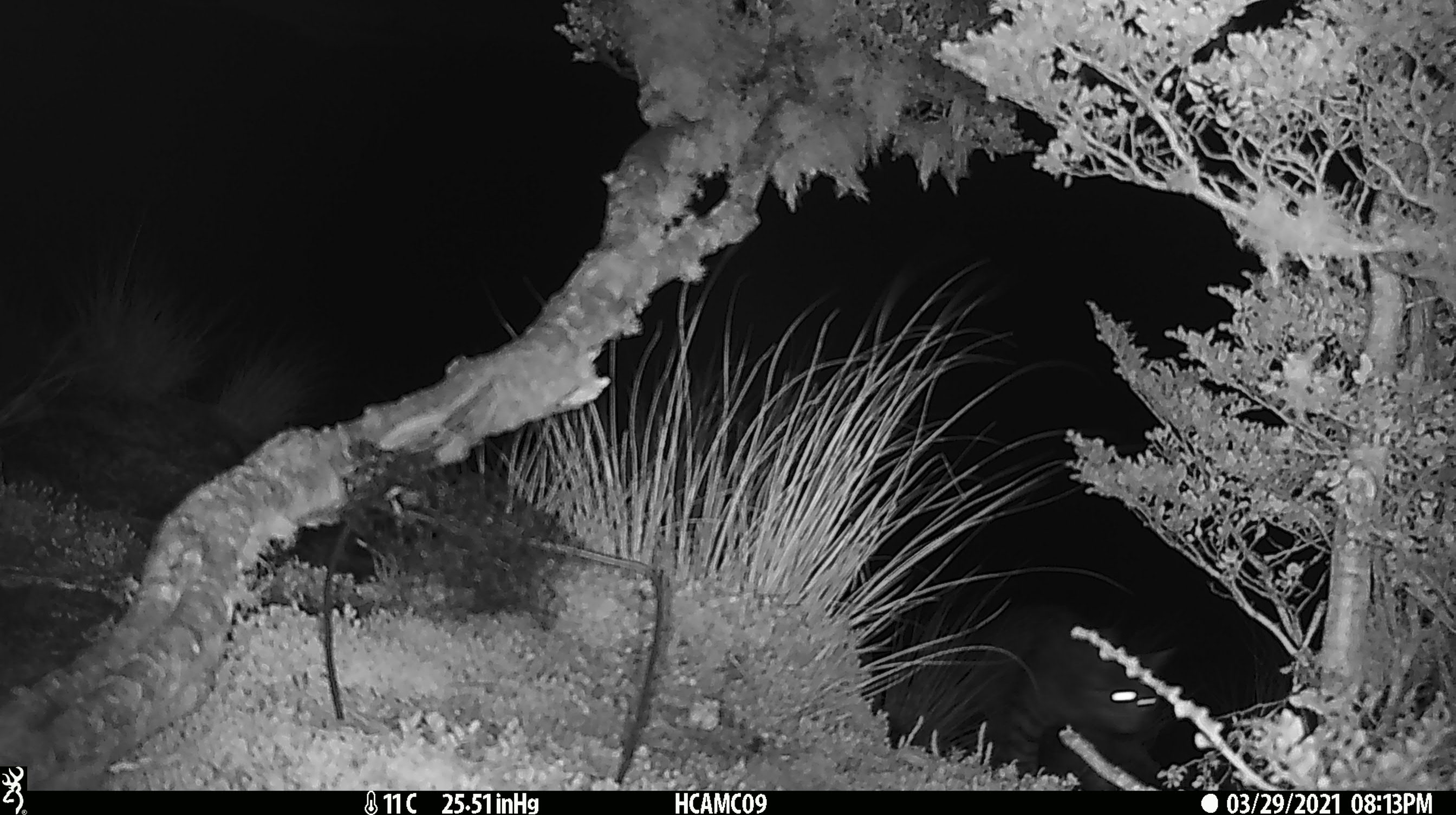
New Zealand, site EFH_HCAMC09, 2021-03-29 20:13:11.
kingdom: Animalia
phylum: Chordata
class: Mammalia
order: Carnivora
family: Felidae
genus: Felis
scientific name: Felis catus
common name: domestic cat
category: cat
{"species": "cat (domestic cat) (Felis catus)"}